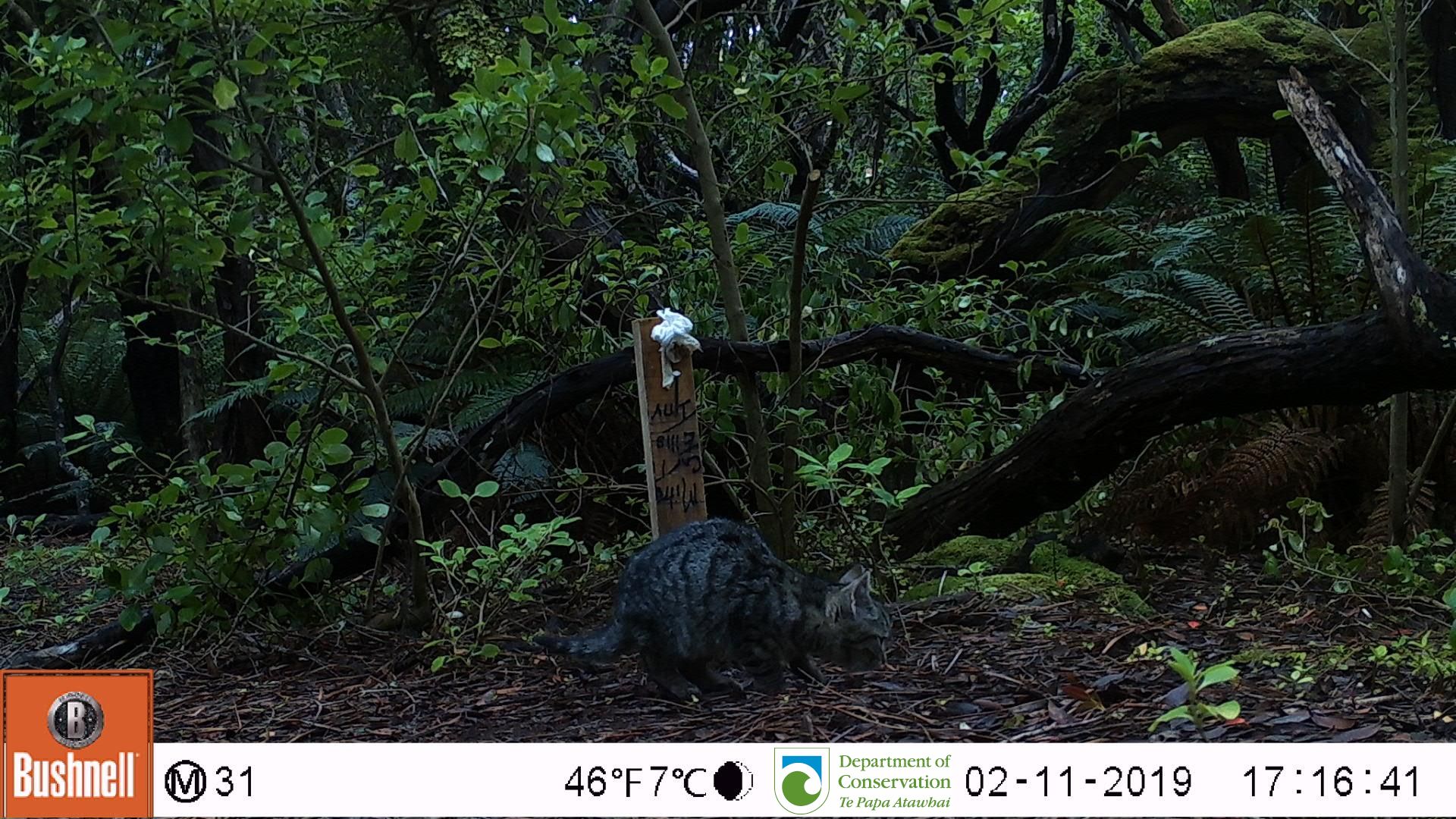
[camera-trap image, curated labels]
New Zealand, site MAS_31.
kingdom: Animalia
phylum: Chordata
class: Mammalia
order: Carnivora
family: Felidae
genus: Felis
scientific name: Felis catus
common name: domestic cat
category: cat